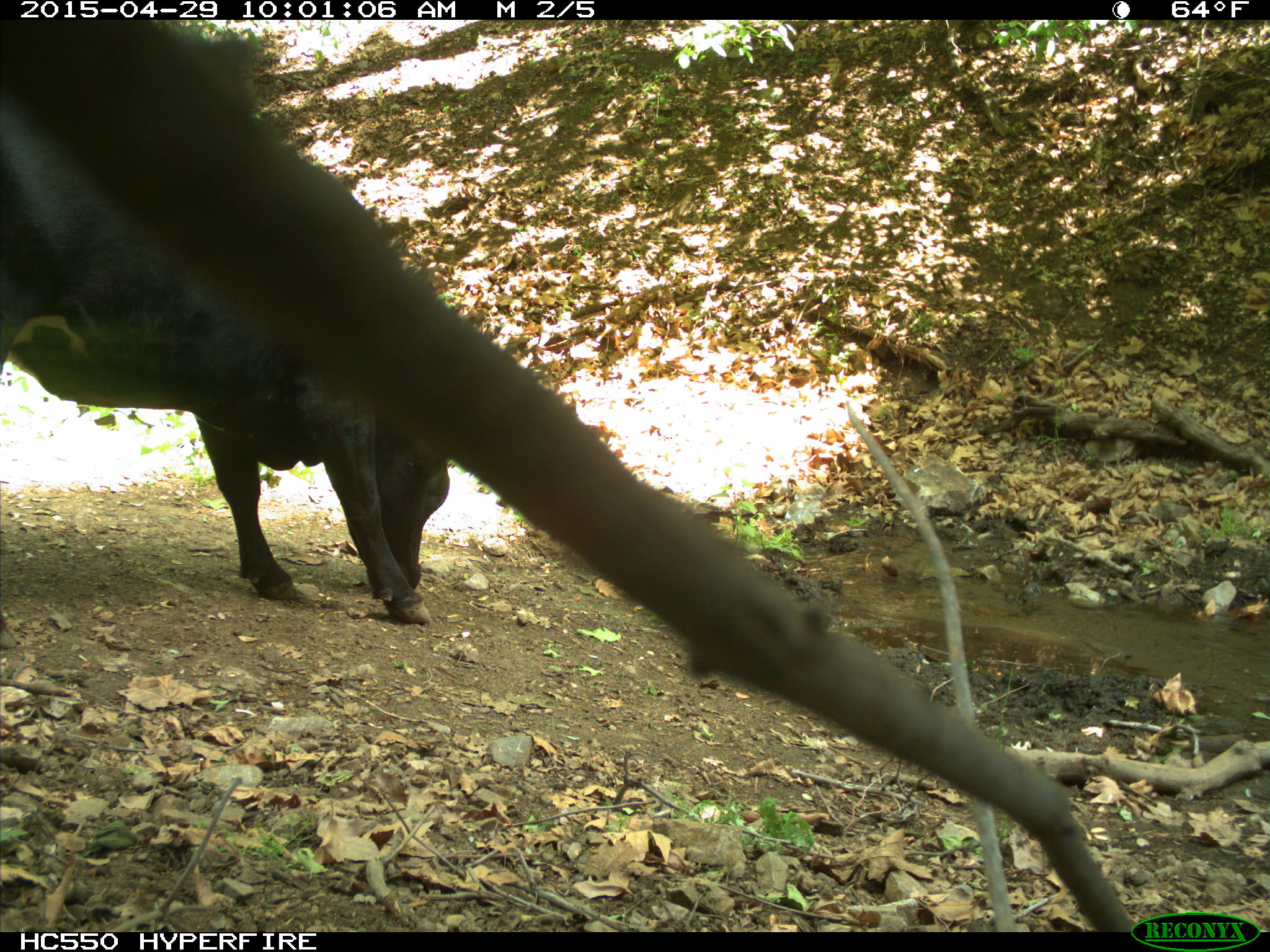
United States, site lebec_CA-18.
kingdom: Animalia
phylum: Chordata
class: Mammalia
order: Artiodactyla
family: Bovidae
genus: Bos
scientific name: Bos taurus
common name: domestic cow